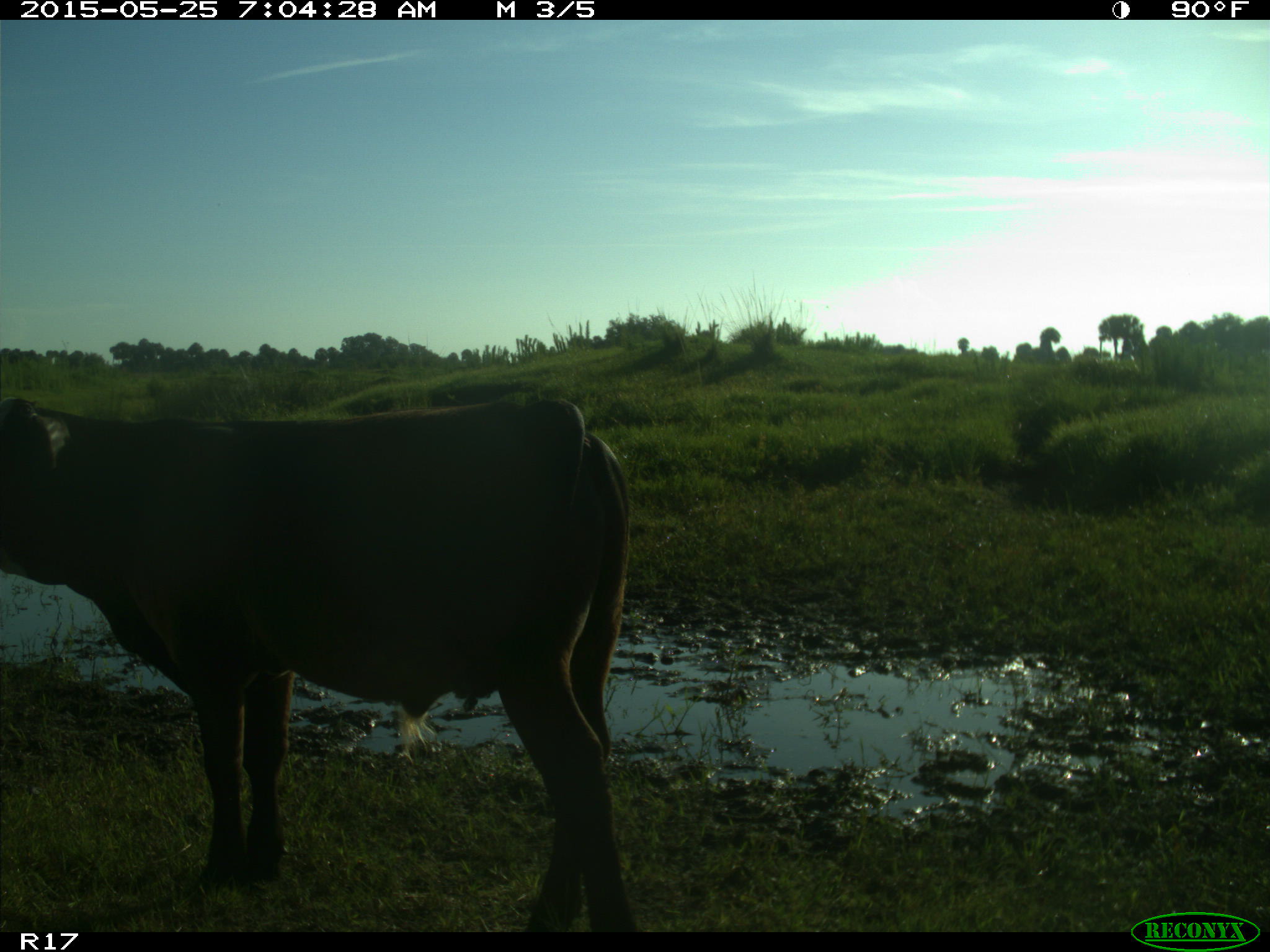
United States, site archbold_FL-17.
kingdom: Animalia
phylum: Chordata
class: Mammalia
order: Artiodactyla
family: Bovidae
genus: Bos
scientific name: Bos taurus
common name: domestic cow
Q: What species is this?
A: Bos taurus (domestic cow).